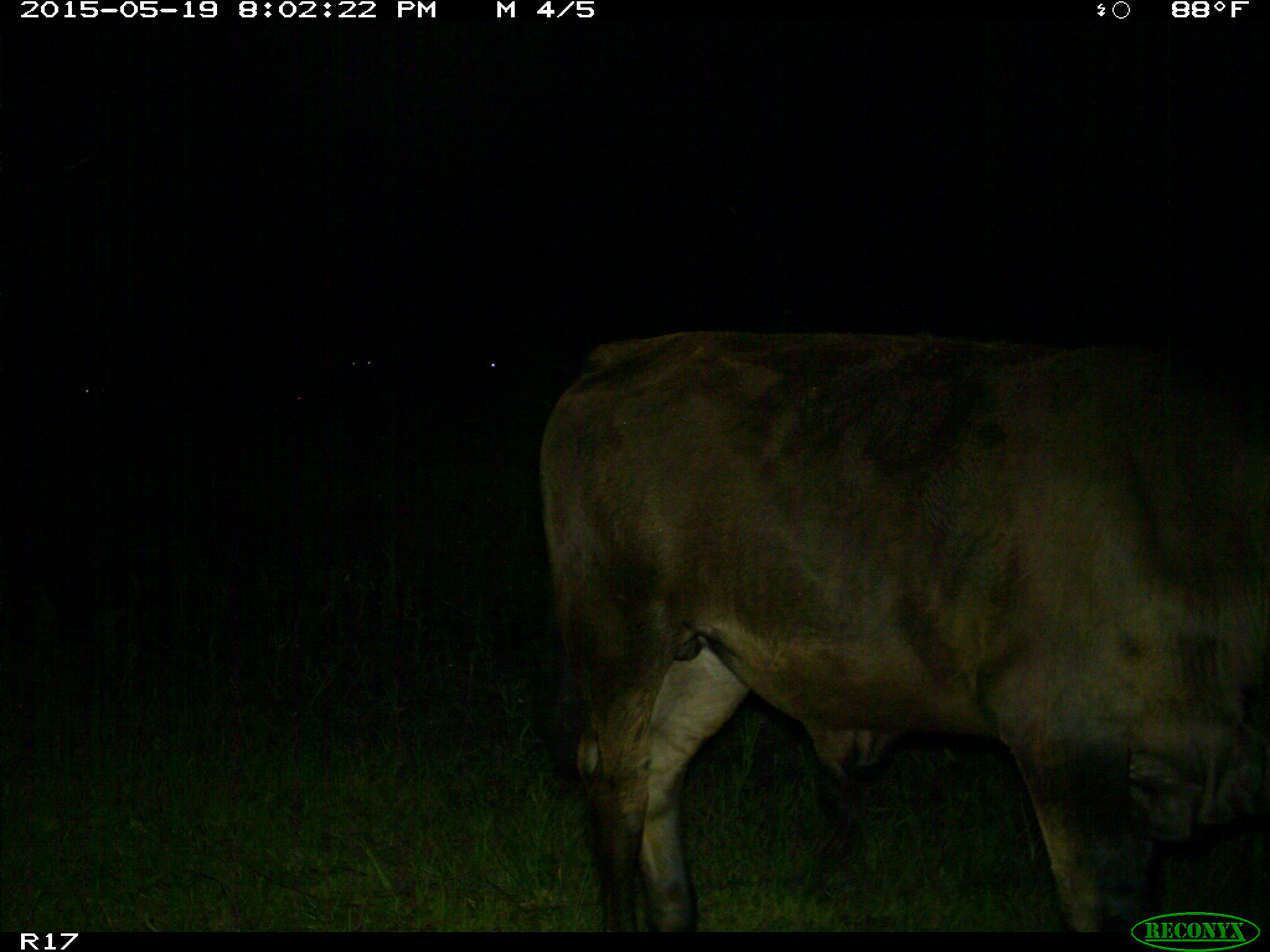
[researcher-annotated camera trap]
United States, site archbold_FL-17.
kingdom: Animalia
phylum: Chordata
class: Mammalia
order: Artiodactyla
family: Bovidae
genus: Bos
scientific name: Bos taurus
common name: domestic cow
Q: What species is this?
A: Bos taurus (domestic cow).